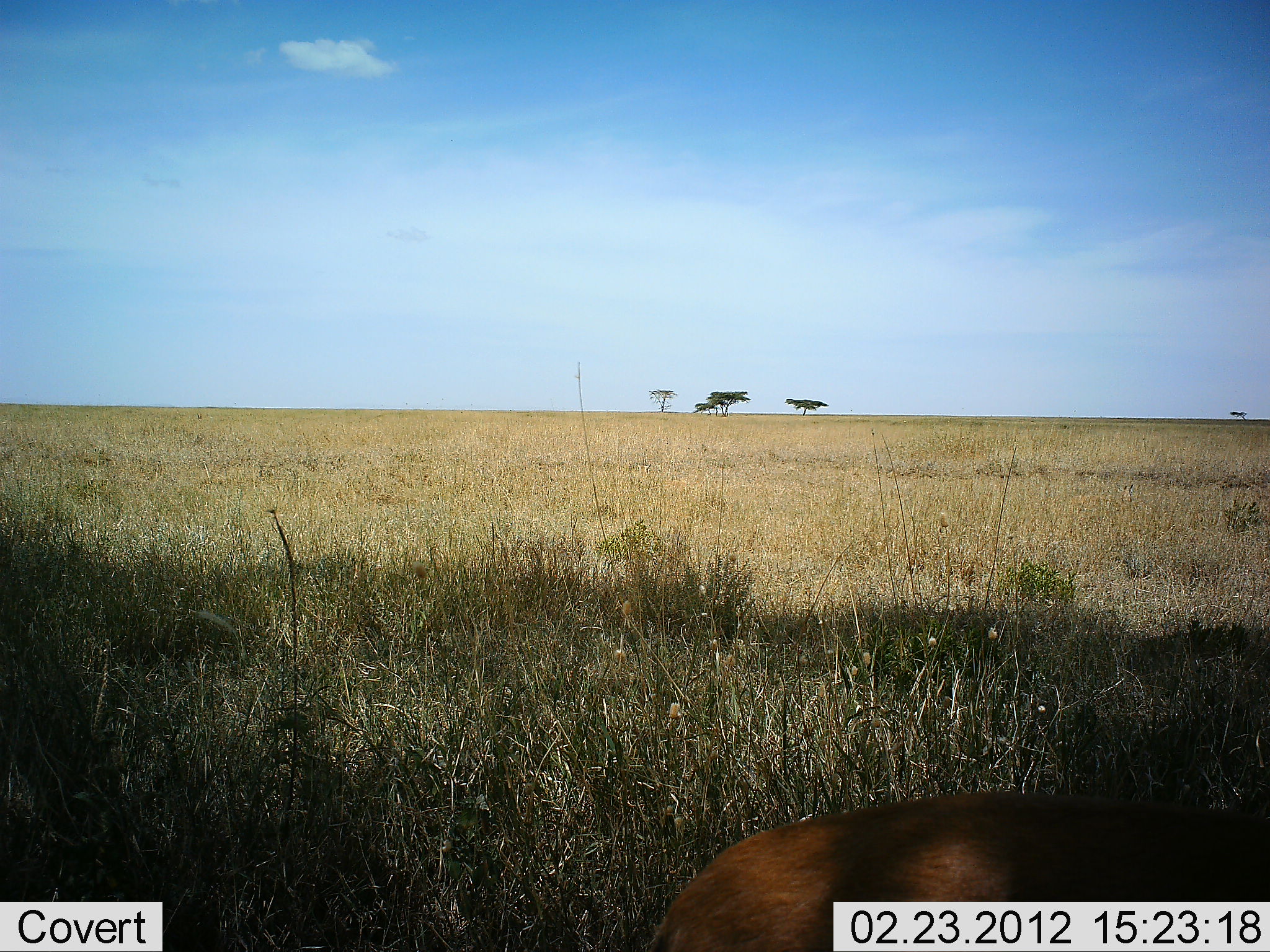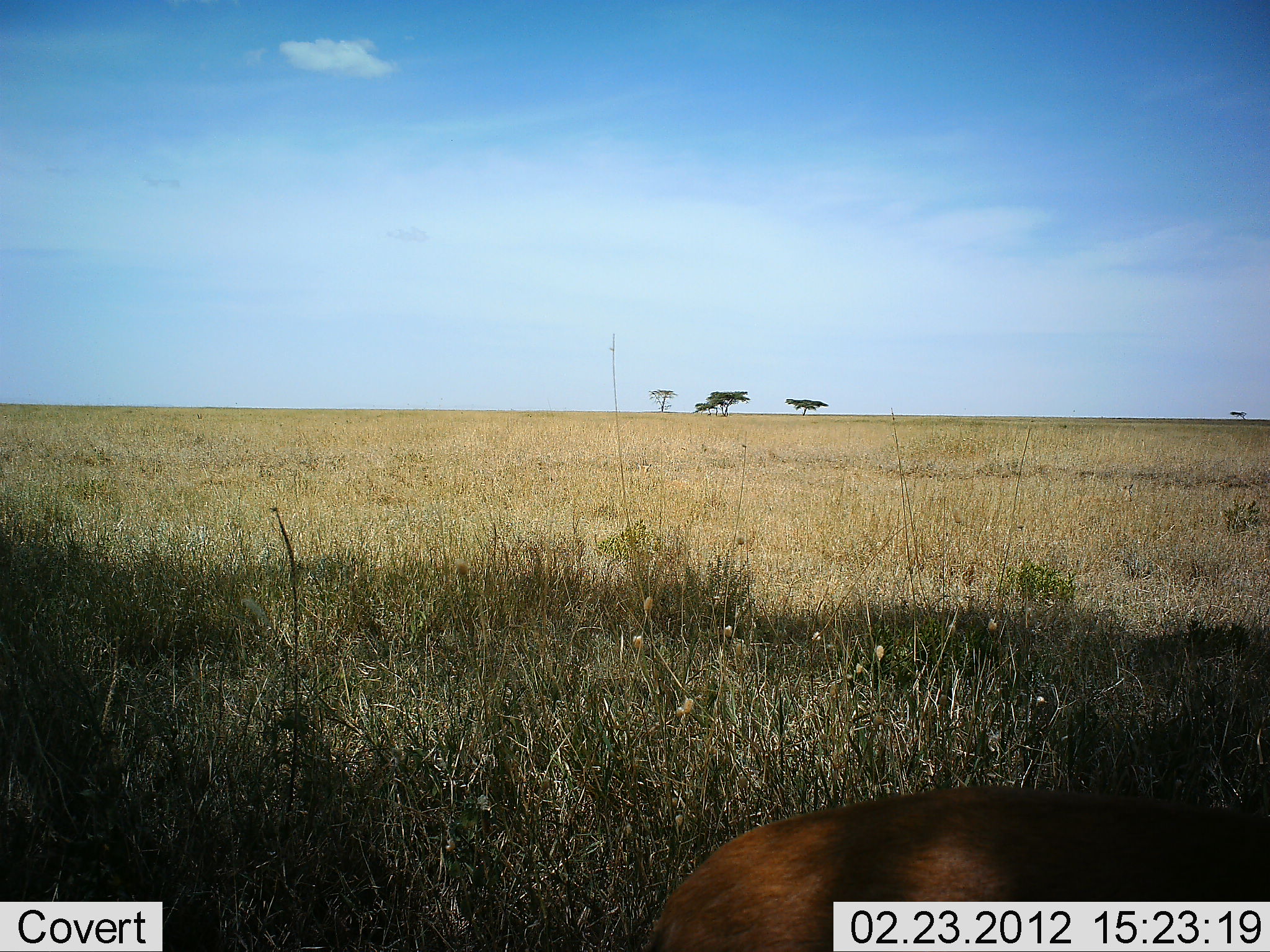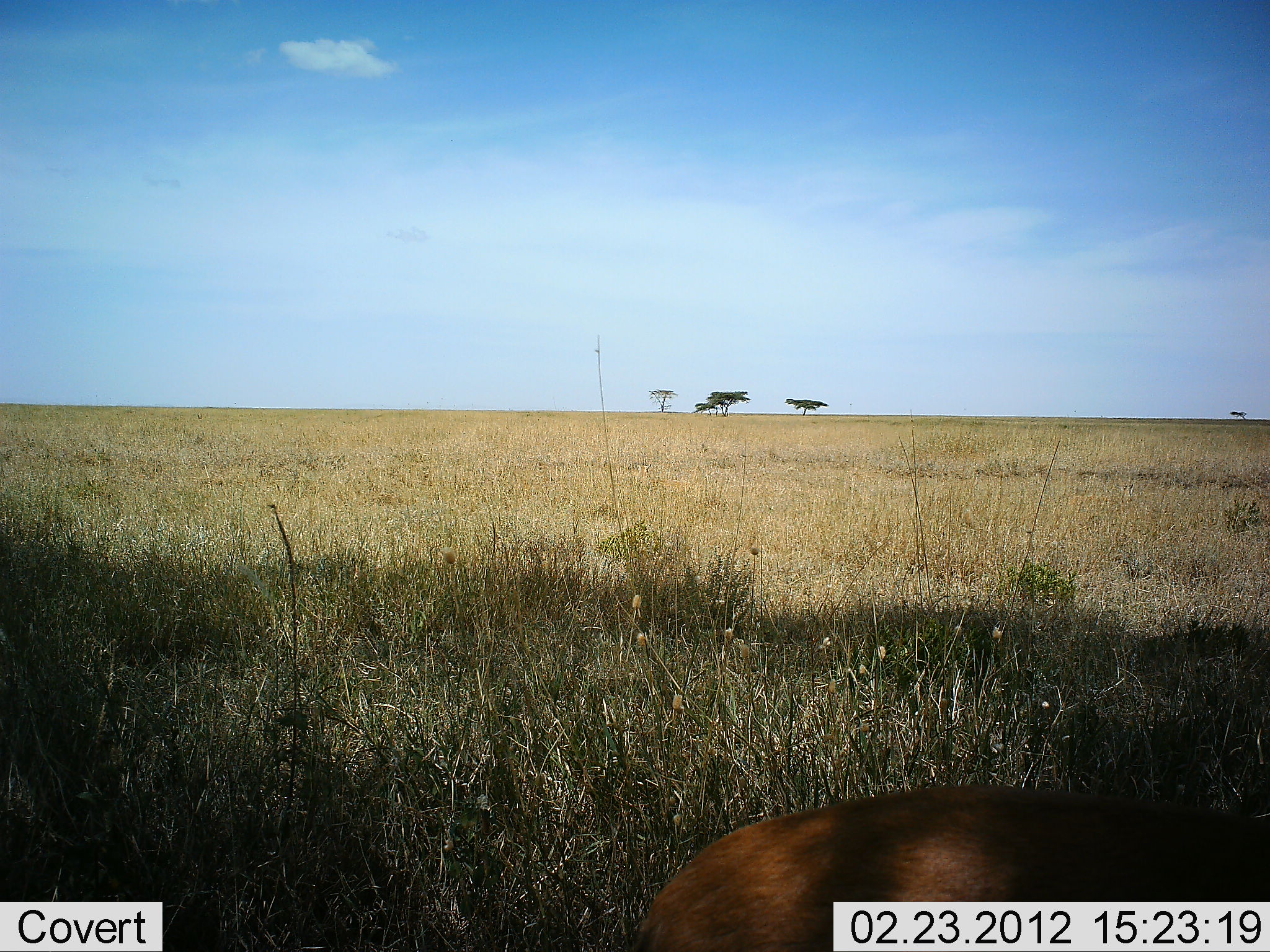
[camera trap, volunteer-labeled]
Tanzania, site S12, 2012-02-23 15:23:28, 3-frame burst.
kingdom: Animalia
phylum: Chordata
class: Mammalia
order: Artiodactyla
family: Bovidae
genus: Nanger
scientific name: Nanger granti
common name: grant's gazelle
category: gazellegrants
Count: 1.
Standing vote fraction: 50%.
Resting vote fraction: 25%.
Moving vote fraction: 0%.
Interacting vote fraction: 0%.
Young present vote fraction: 0%.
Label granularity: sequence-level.